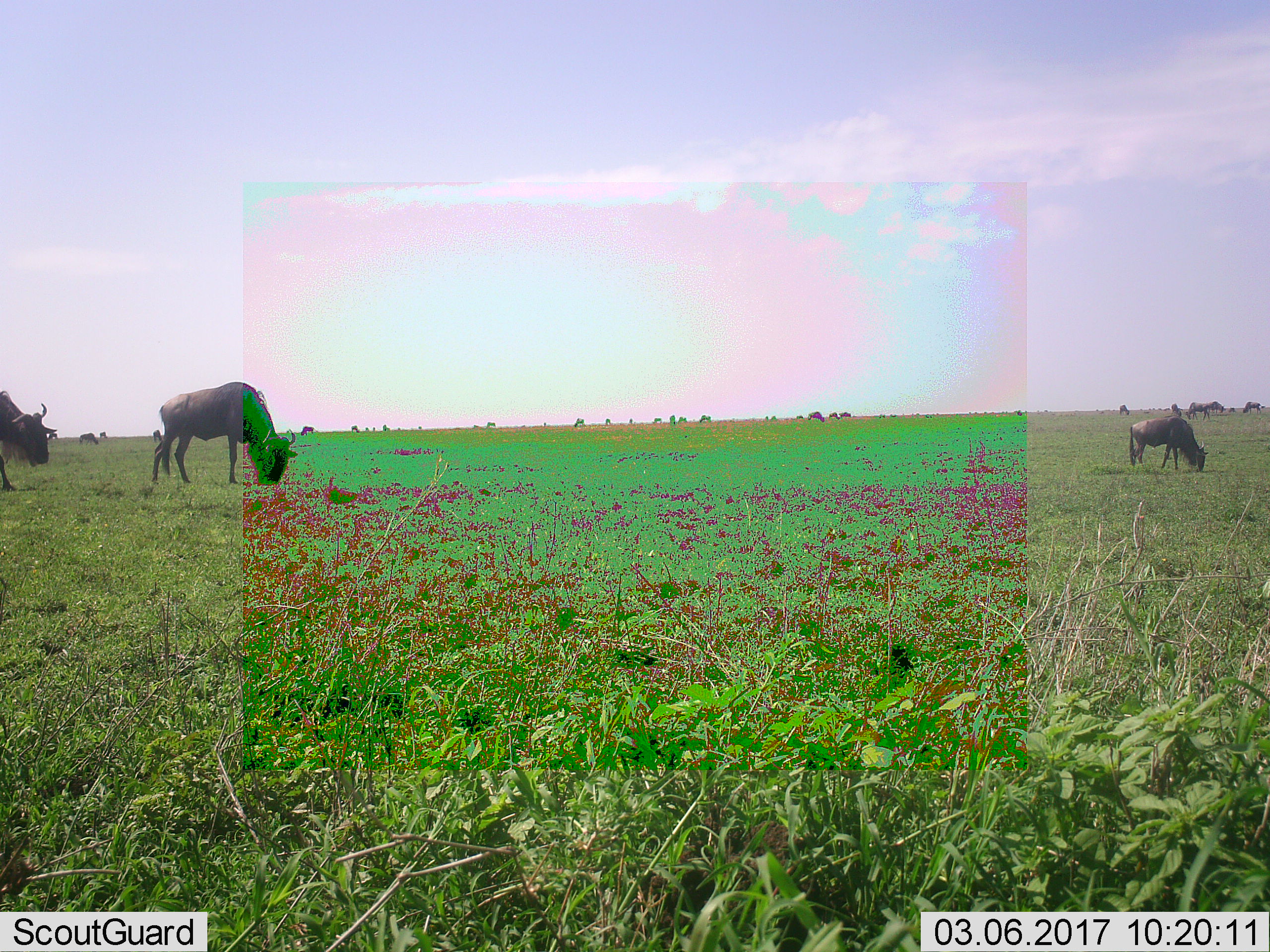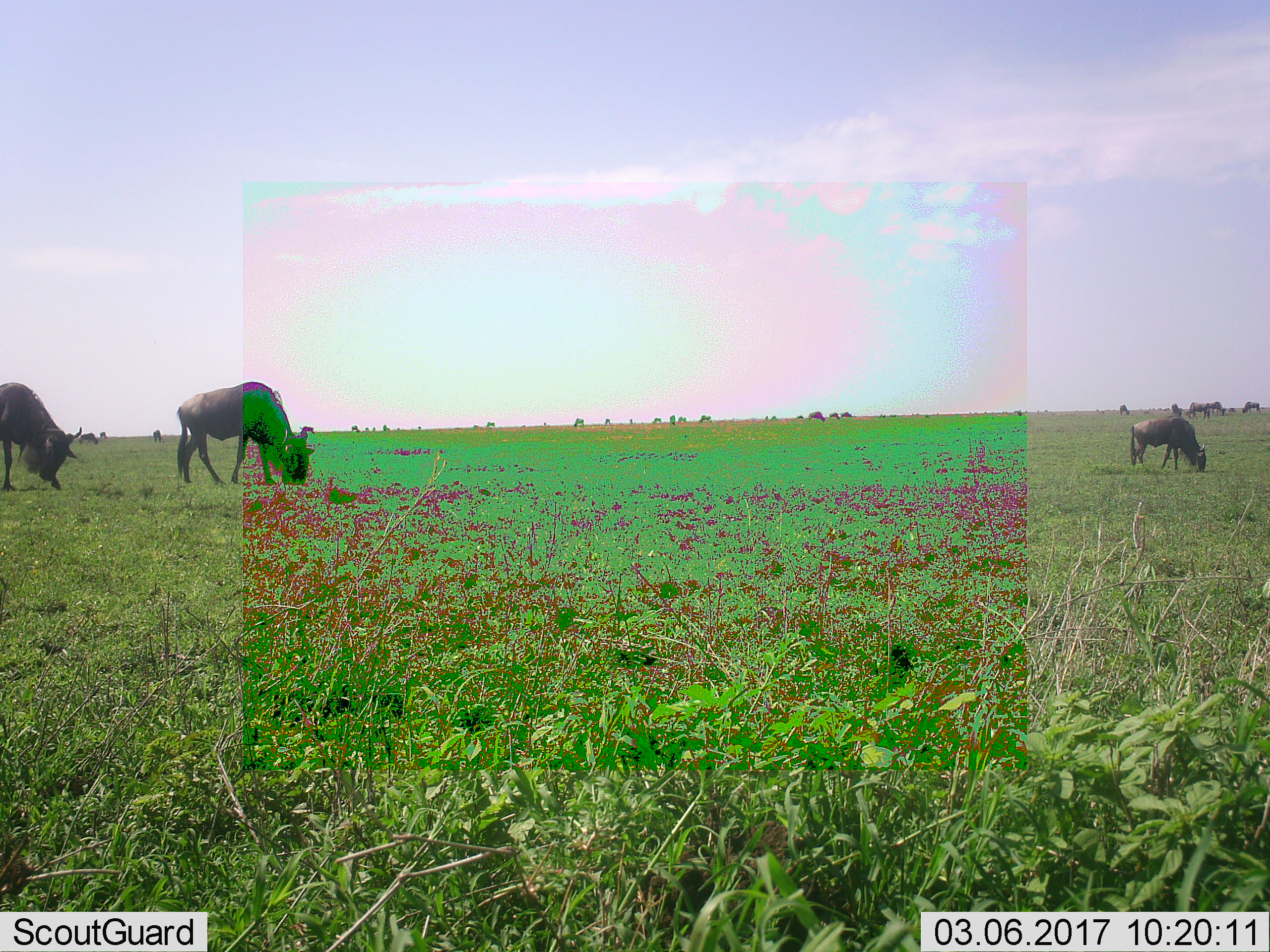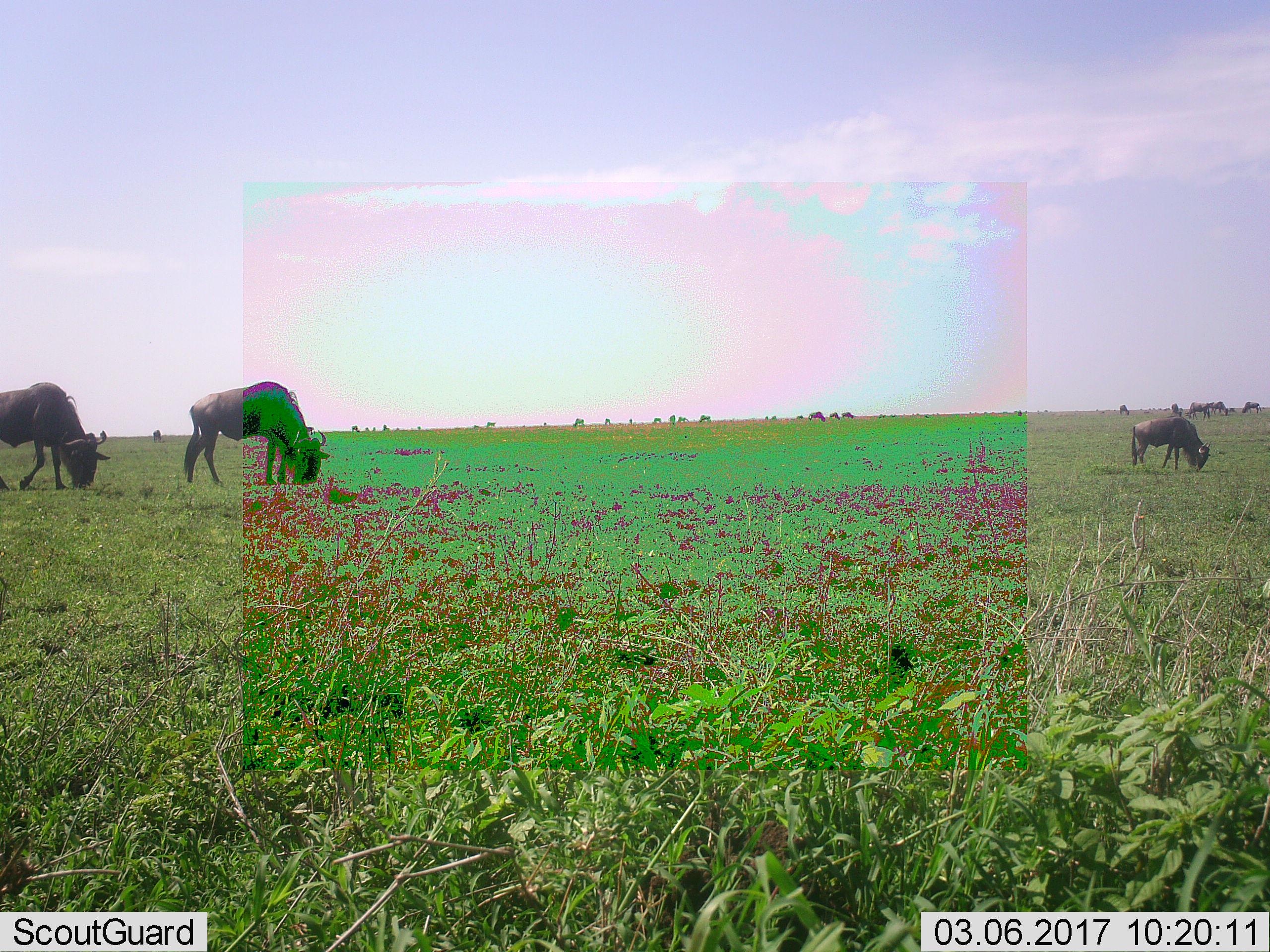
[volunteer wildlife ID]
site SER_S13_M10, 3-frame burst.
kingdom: Animalia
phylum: Chordata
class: Mammalia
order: Artiodactyla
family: Bovidae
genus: Connochaetes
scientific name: Connochaetes taurinus taurinus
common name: blue wildebeest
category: wildebeestblue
Wildebeestblue (blue wildebeest) (Connochaetes taurinus taurinus), count 11-50. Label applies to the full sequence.